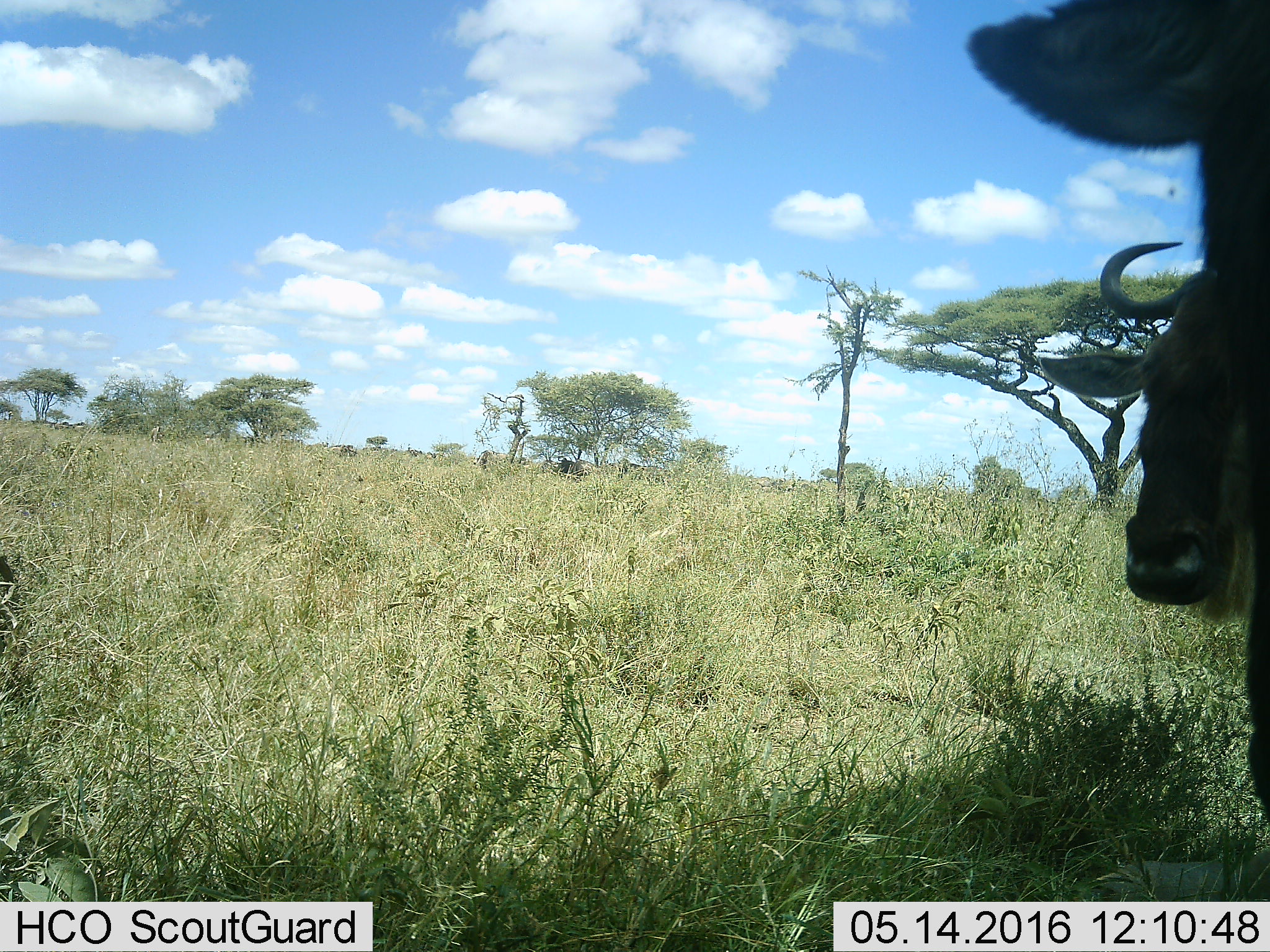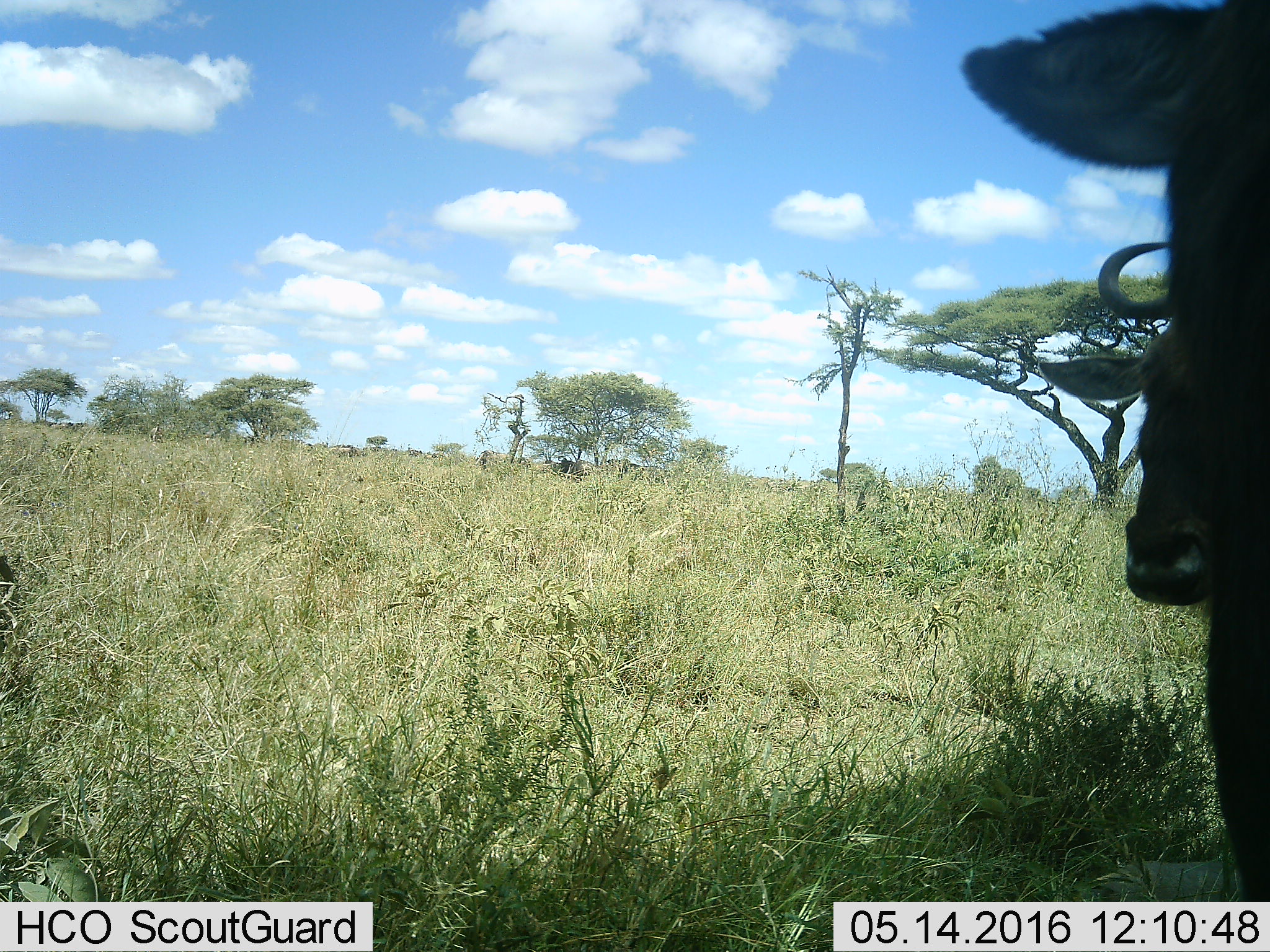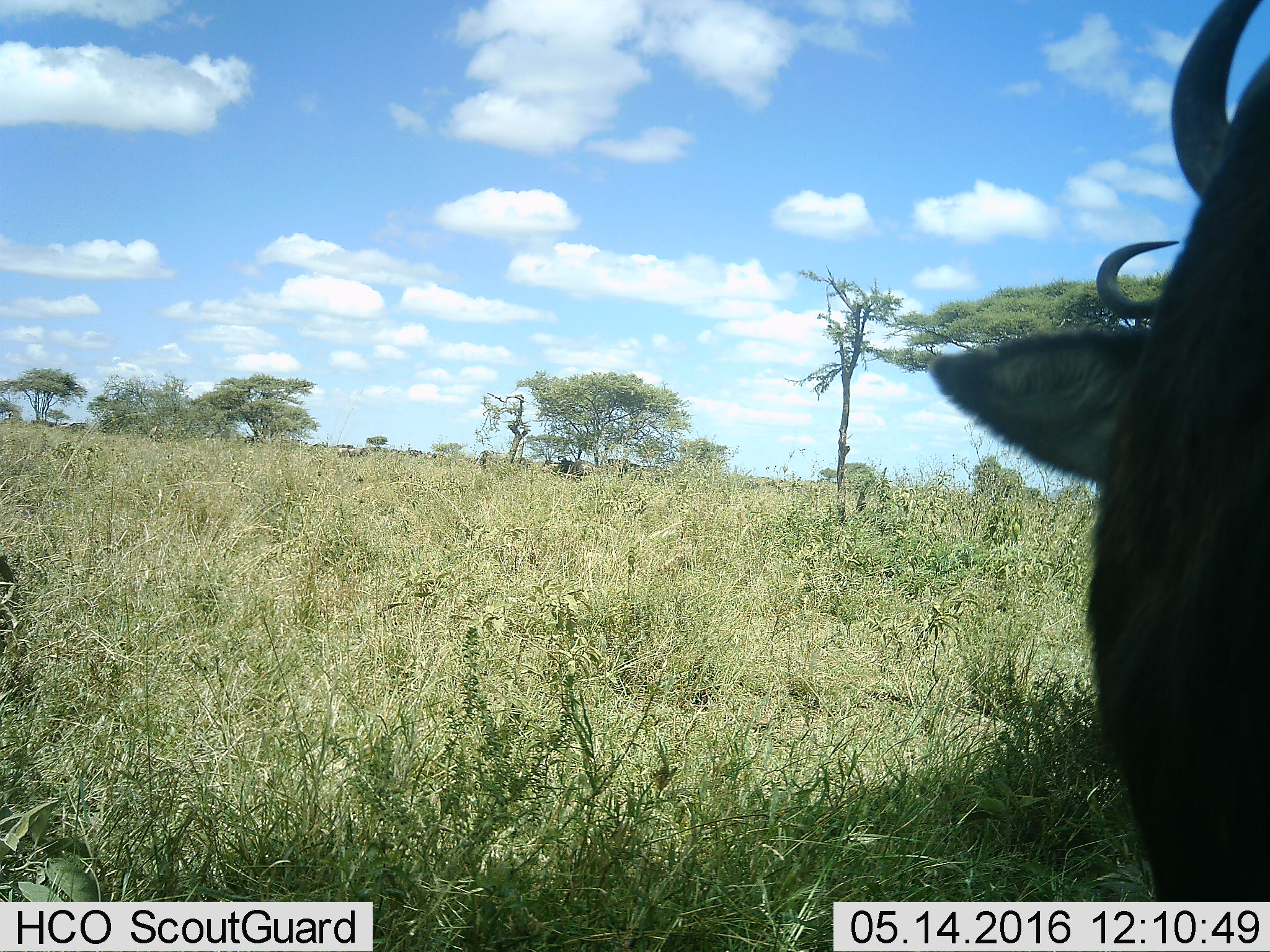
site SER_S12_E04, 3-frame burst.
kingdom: Animalia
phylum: Chordata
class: Mammalia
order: Artiodactyla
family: Bovidae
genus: Connochaetes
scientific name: Connochaetes taurinus taurinus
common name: blue wildebeest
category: wildebeestblue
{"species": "wildebeestblue (blue wildebeest) (Connochaetes taurinus taurinus)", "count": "11-50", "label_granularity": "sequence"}